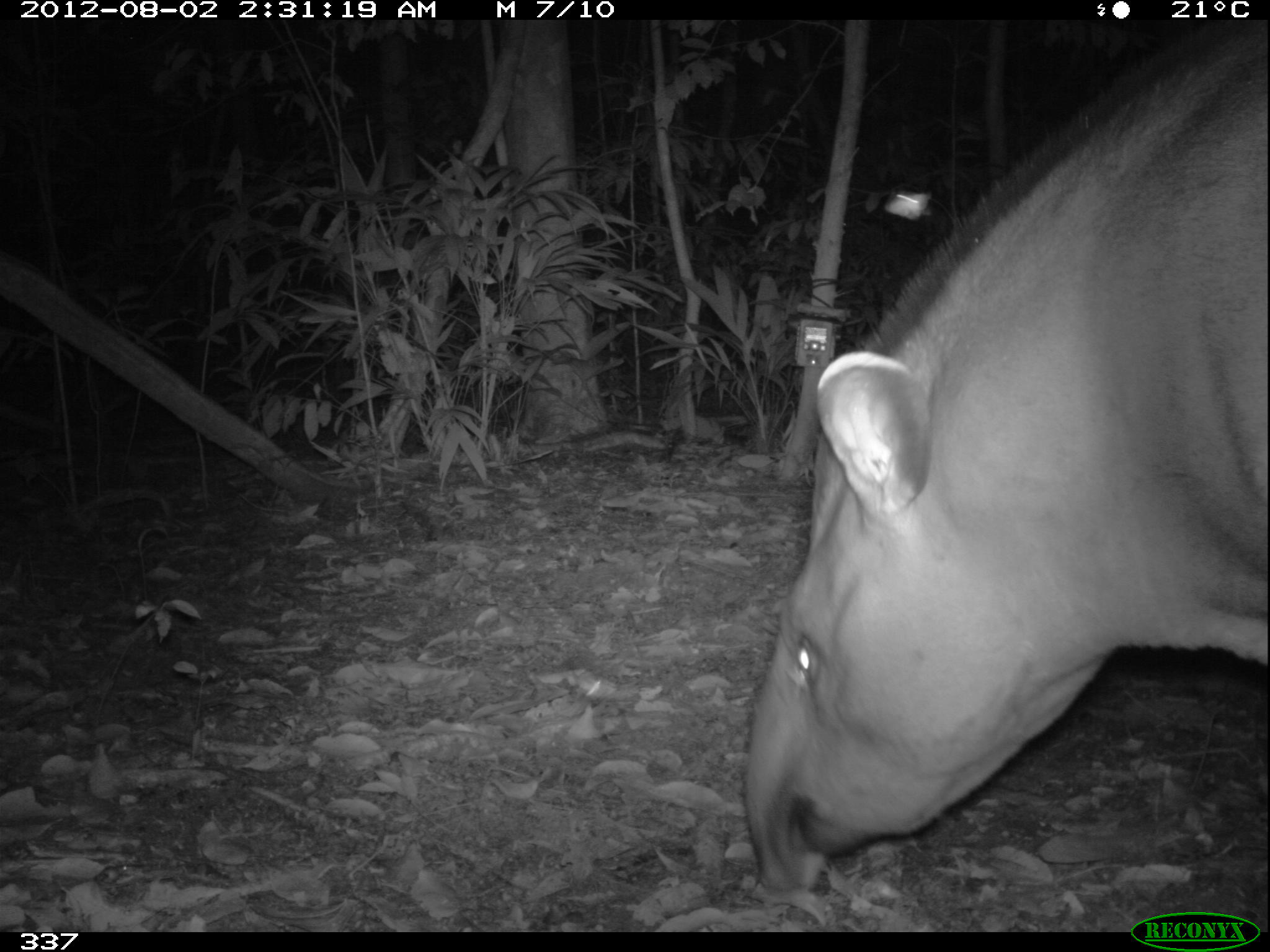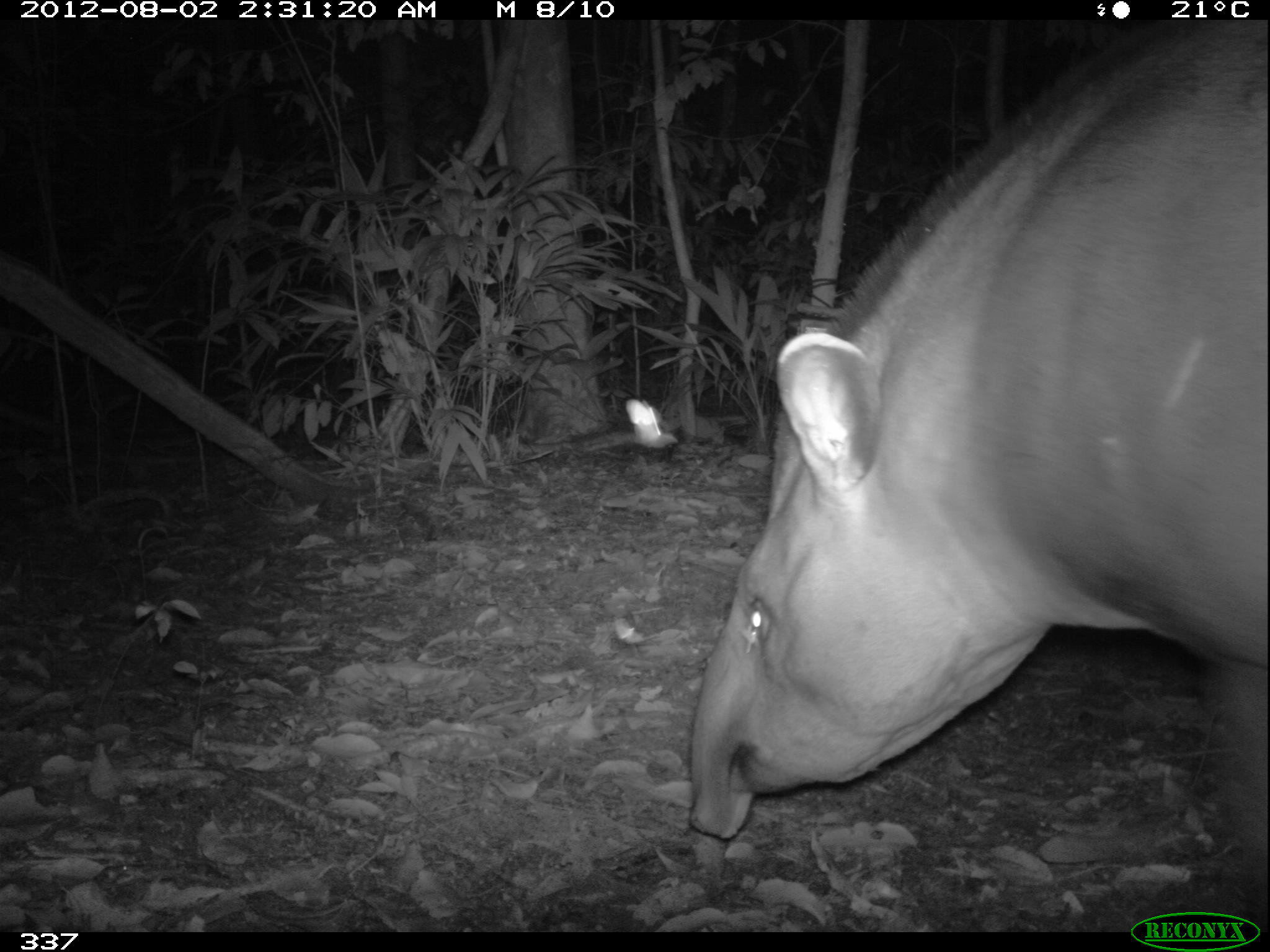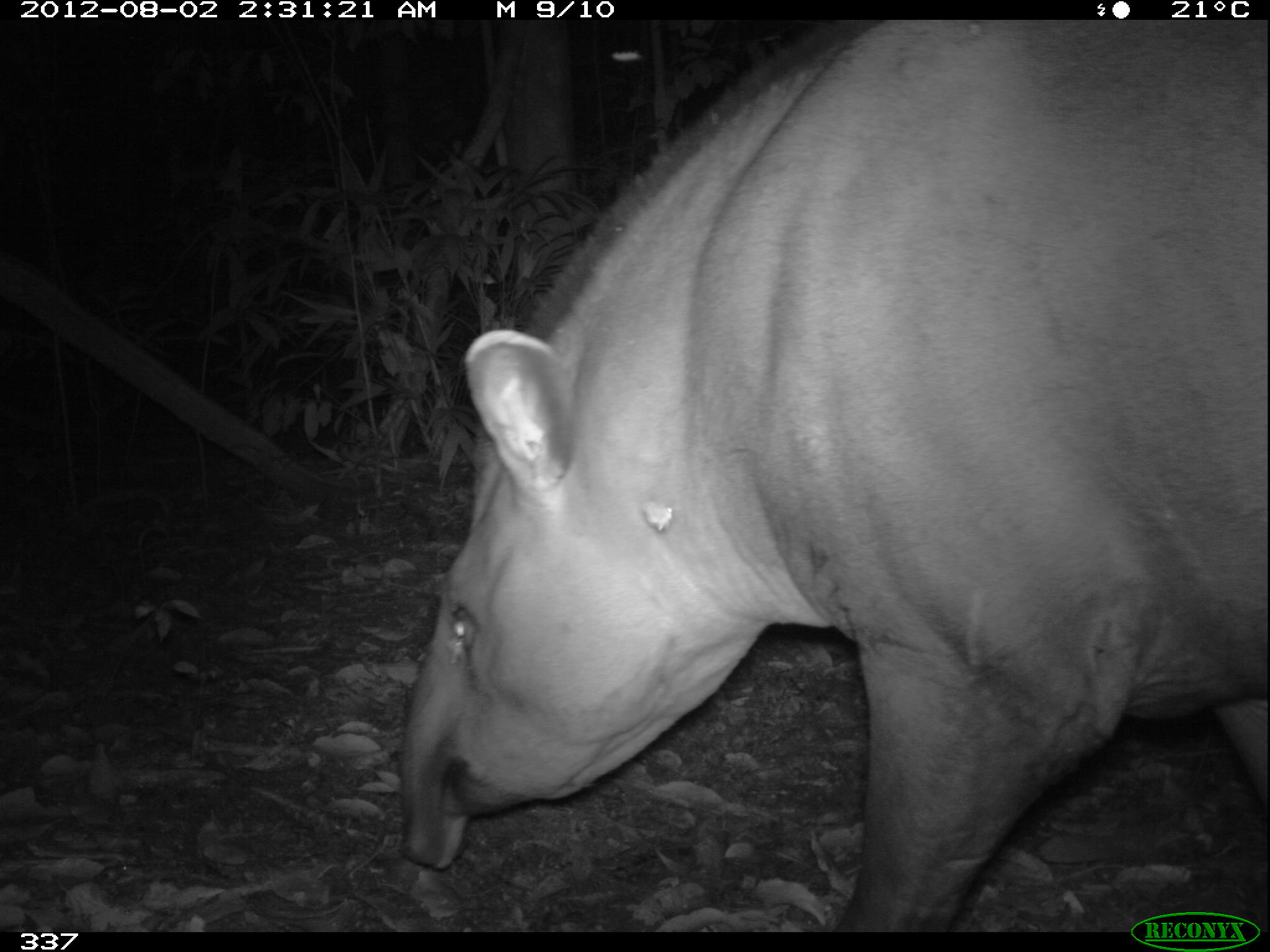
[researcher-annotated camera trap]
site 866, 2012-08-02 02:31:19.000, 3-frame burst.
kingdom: Animalia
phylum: Chordata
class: Mammalia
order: Perissodactyla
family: Tapiridae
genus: Tapirus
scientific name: Tapirus terrestris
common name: south american tapir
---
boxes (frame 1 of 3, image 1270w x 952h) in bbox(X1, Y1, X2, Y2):
tapirus terrestris: bbox(740, 24, 1270, 893)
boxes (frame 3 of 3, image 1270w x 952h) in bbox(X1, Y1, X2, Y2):
tapirus terrestris: bbox(395, 20, 1270, 932)